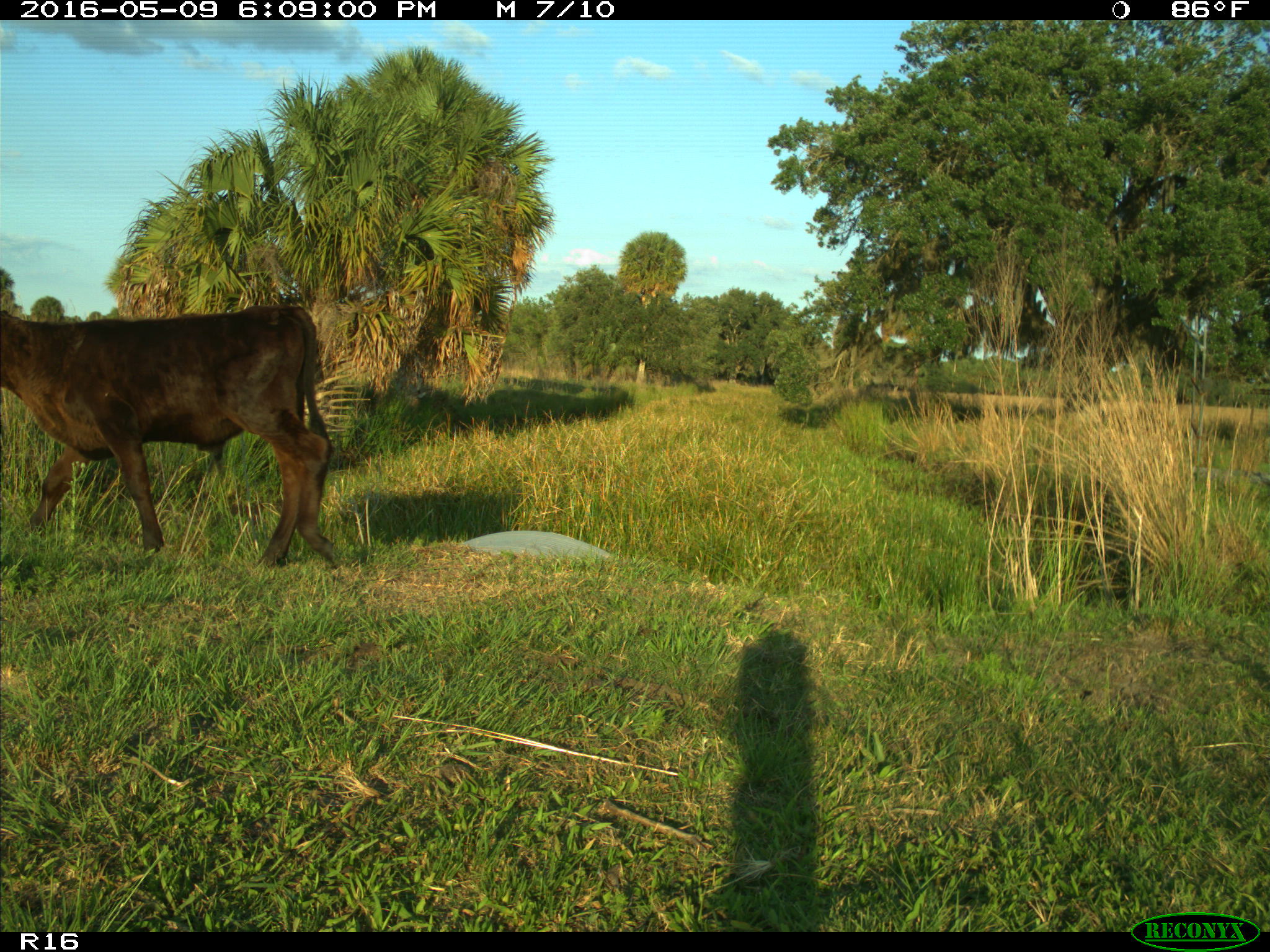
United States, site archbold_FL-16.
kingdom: Animalia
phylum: Chordata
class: Mammalia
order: Artiodactyla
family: Bovidae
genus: Bos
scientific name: Bos taurus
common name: domestic cow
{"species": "Bos taurus (domestic cow)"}